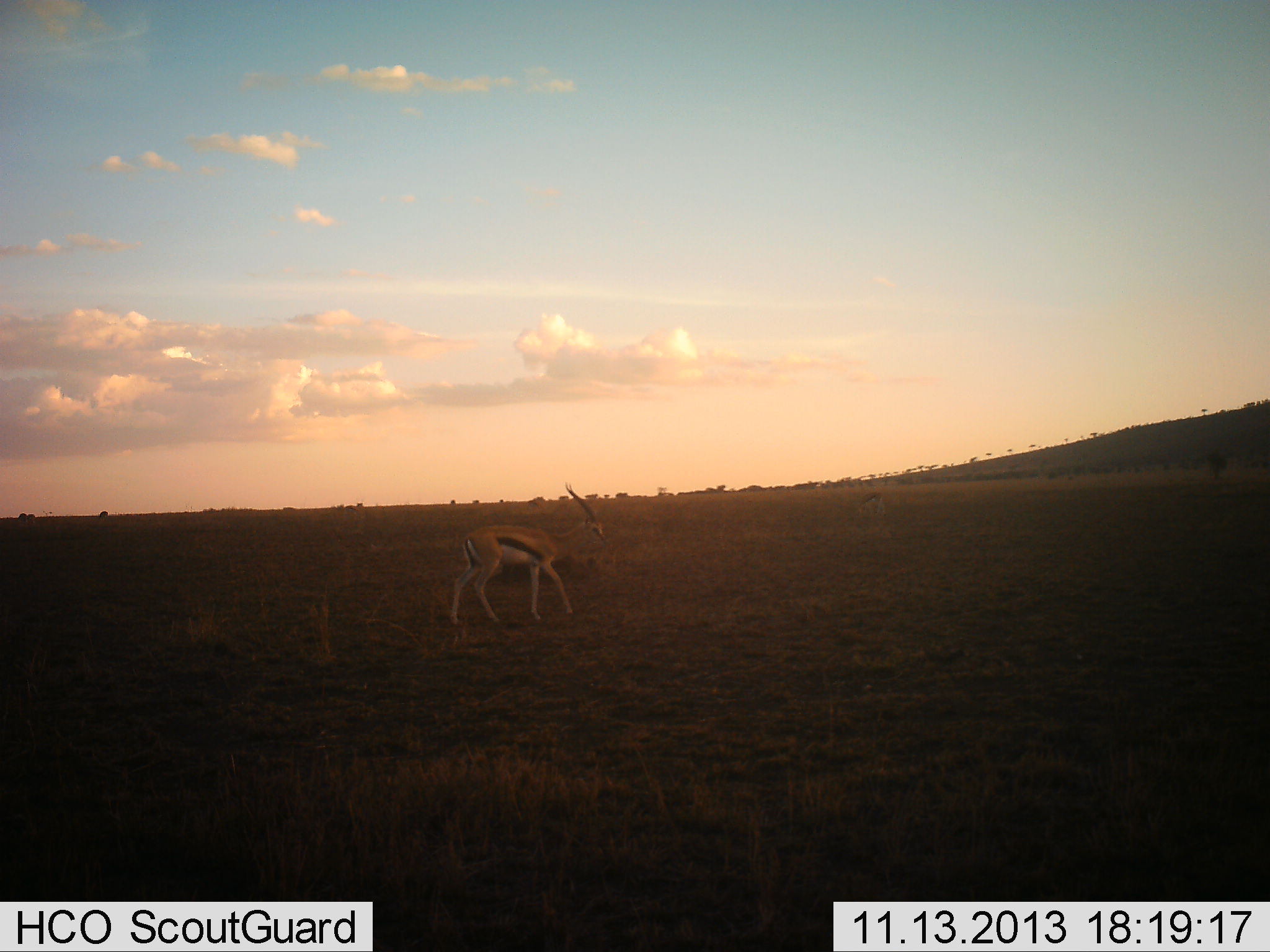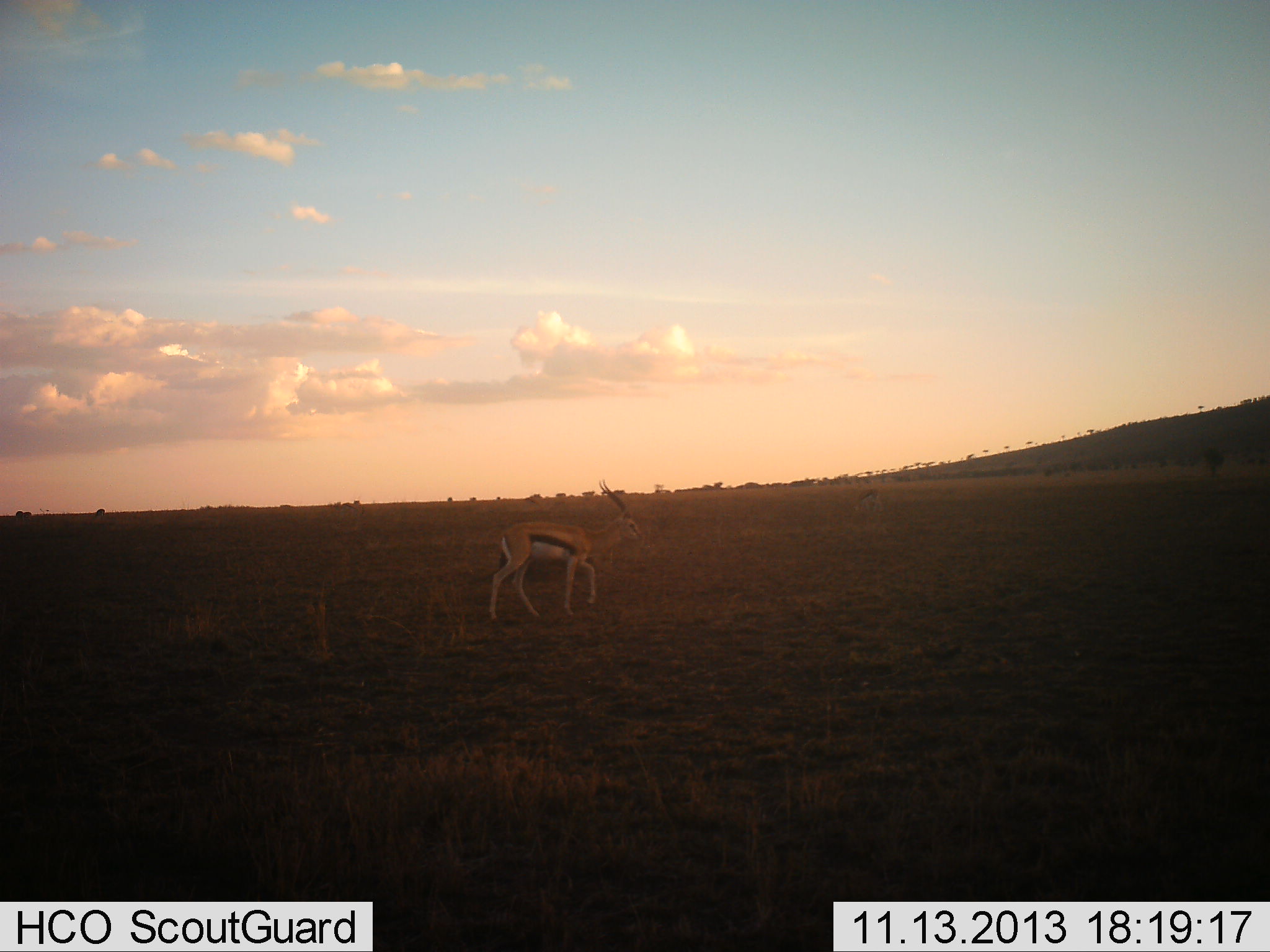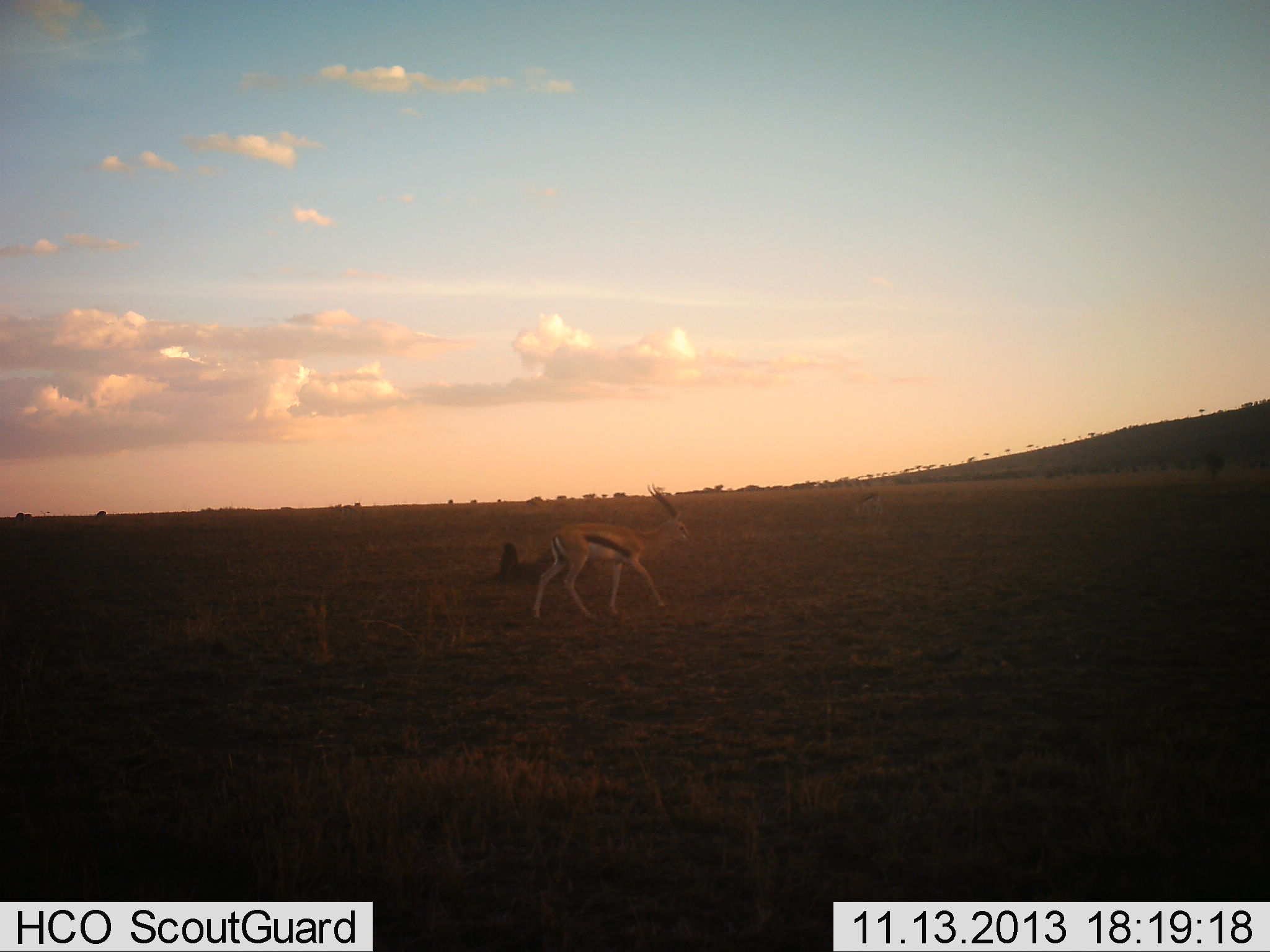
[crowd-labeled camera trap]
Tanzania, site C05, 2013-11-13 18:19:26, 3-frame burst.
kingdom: Animalia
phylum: Chordata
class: Mammalia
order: Artiodactyla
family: Bovidae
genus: Eudorcas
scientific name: Eudorcas thomsonii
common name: thomson's gazelle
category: gazellethomsons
Gazellethomsons (thomson's gazelle) (Eudorcas thomsonii), count 1. Behavior (volunteer vote fractions): standing 30%, resting 0%, moving 70%, interacting 0%. Young present (vote fraction): 0%. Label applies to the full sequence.